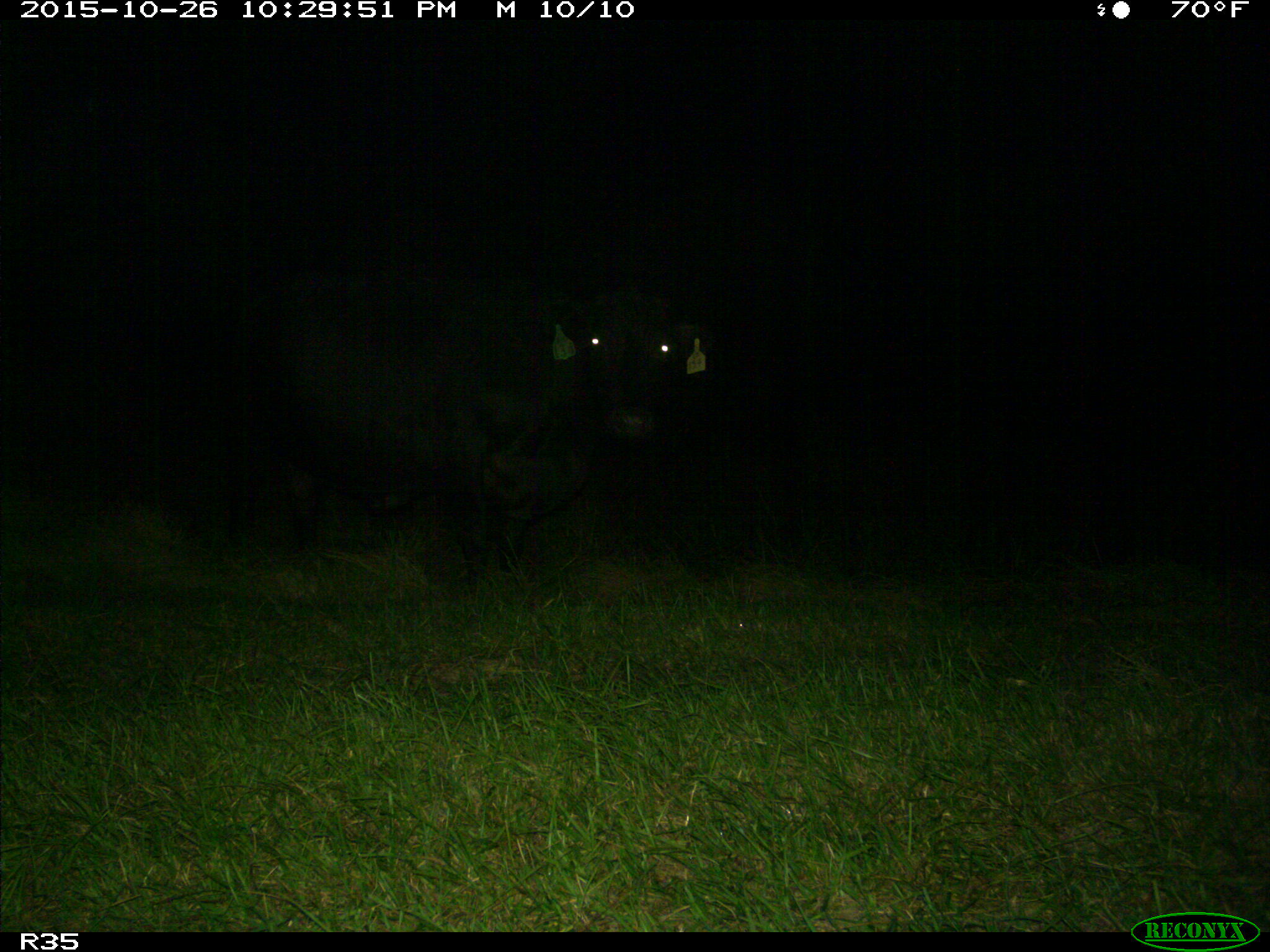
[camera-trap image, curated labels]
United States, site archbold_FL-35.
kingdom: Animalia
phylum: Chordata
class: Mammalia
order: Artiodactyla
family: Bovidae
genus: Bos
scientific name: Bos taurus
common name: domestic cow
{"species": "Bos taurus (domestic cow)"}